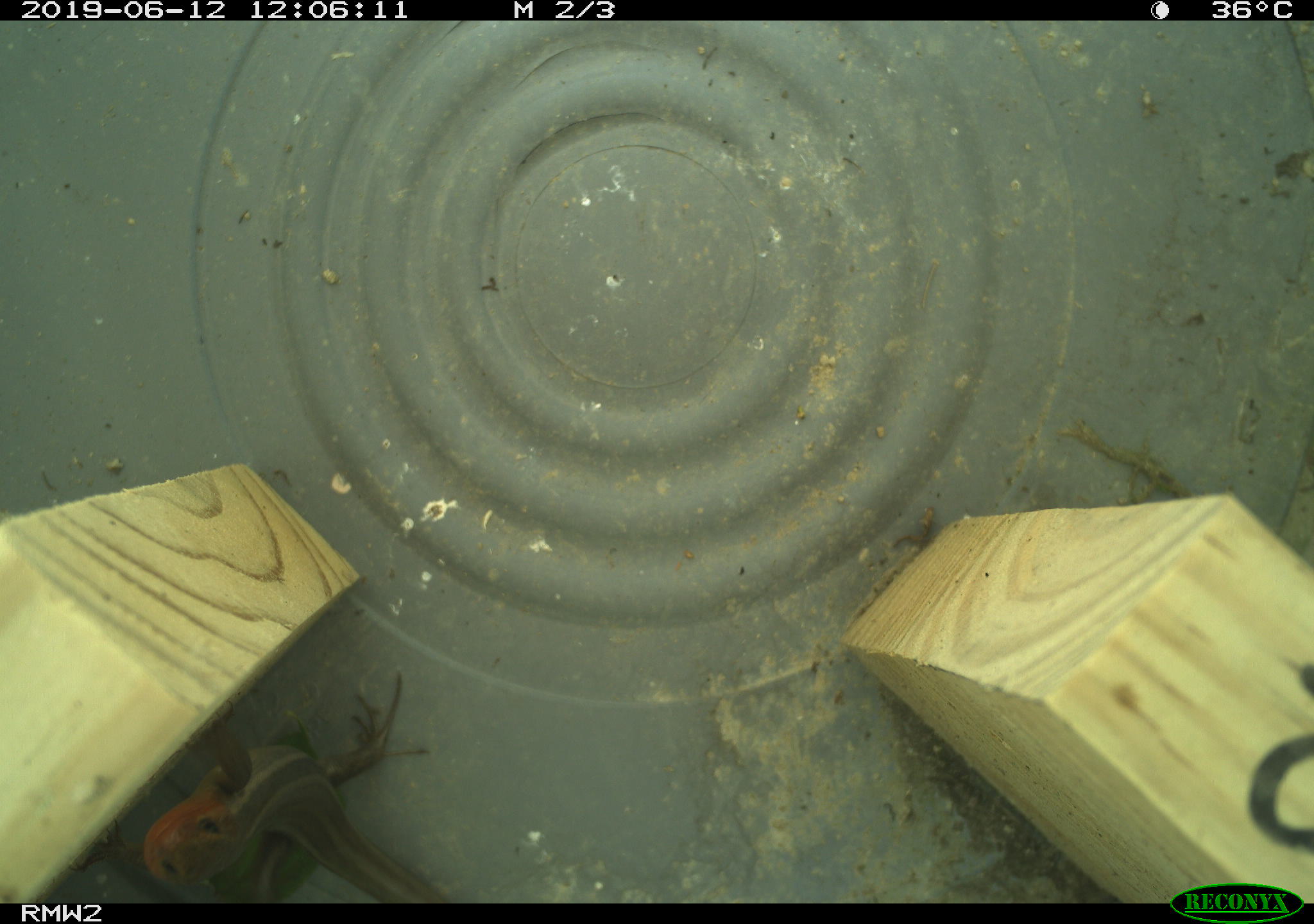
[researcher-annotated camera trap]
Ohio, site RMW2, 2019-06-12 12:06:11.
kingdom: Animalia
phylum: Chordata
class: Reptilia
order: Squamata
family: Scincidae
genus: Plestiodon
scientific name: Plestiodon fasciatus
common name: common five-lined skink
Common five-lined skink (Plestiodon fasciatus).